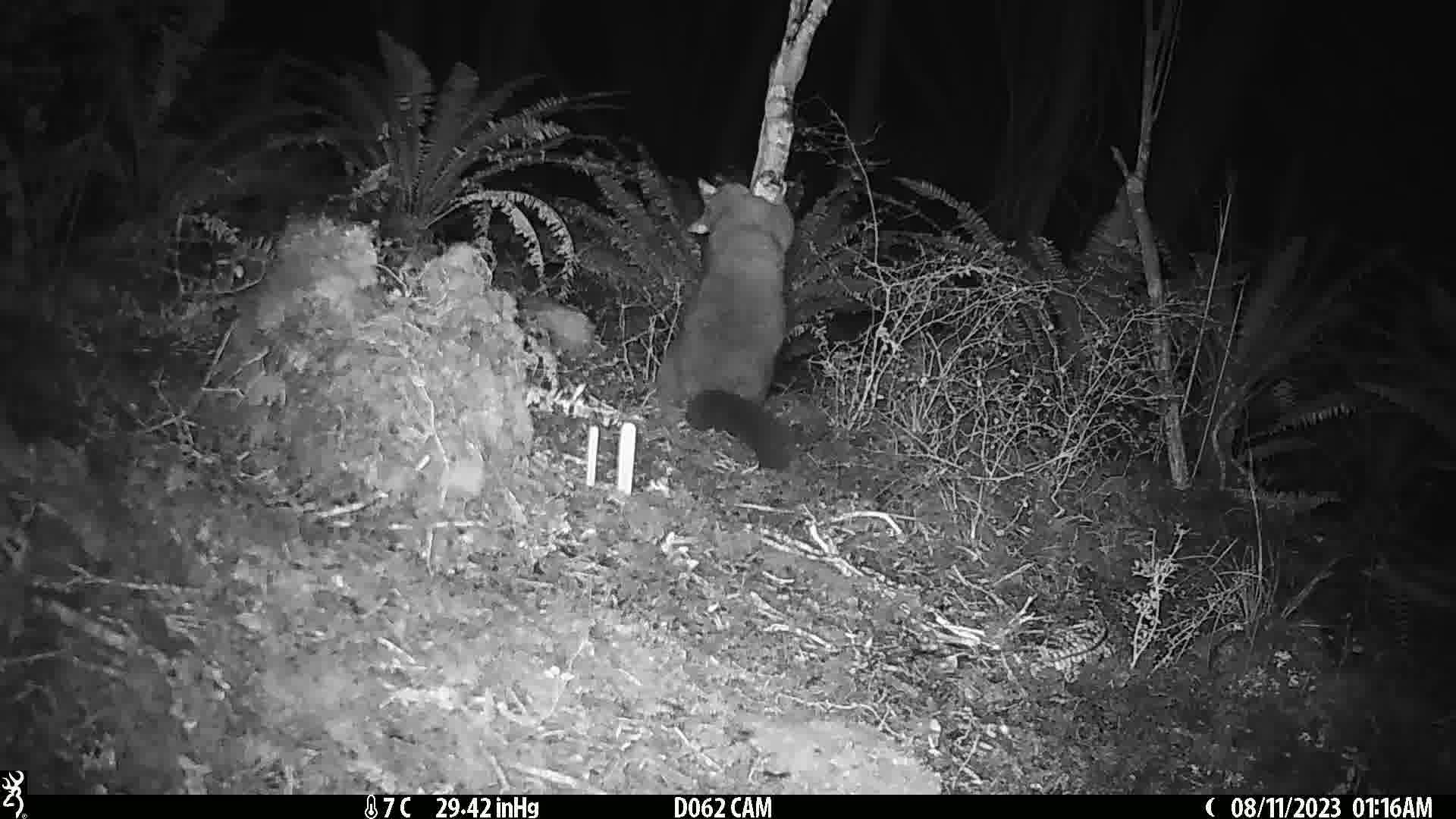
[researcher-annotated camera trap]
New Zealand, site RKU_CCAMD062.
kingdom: Animalia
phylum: Chordata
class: Mammalia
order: Diprotodontia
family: Phalangeridae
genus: Trichosurus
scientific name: Trichosurus vulpecula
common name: common brushtail possum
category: possum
Possum (common brushtail possum) (Trichosurus vulpecula).